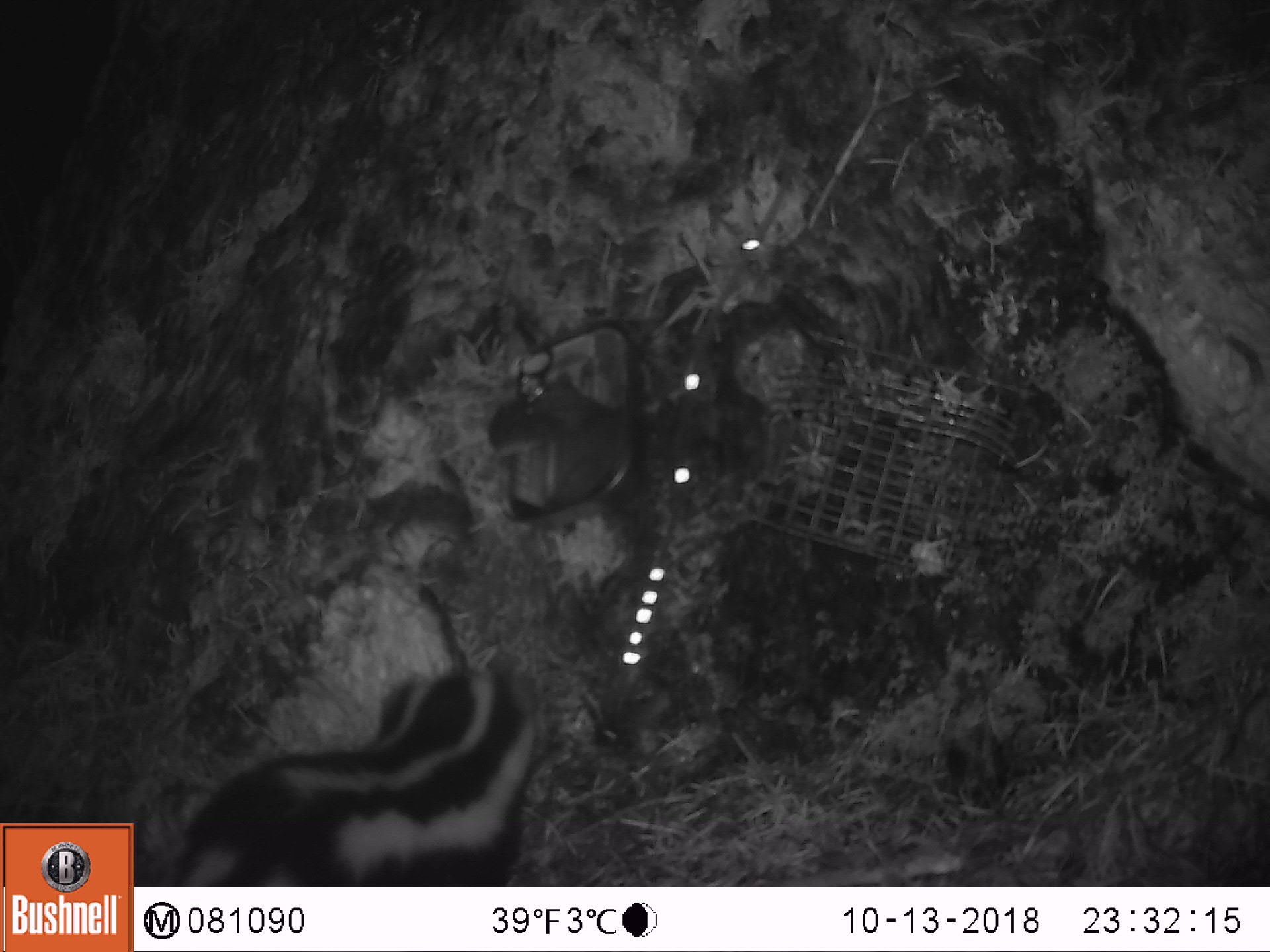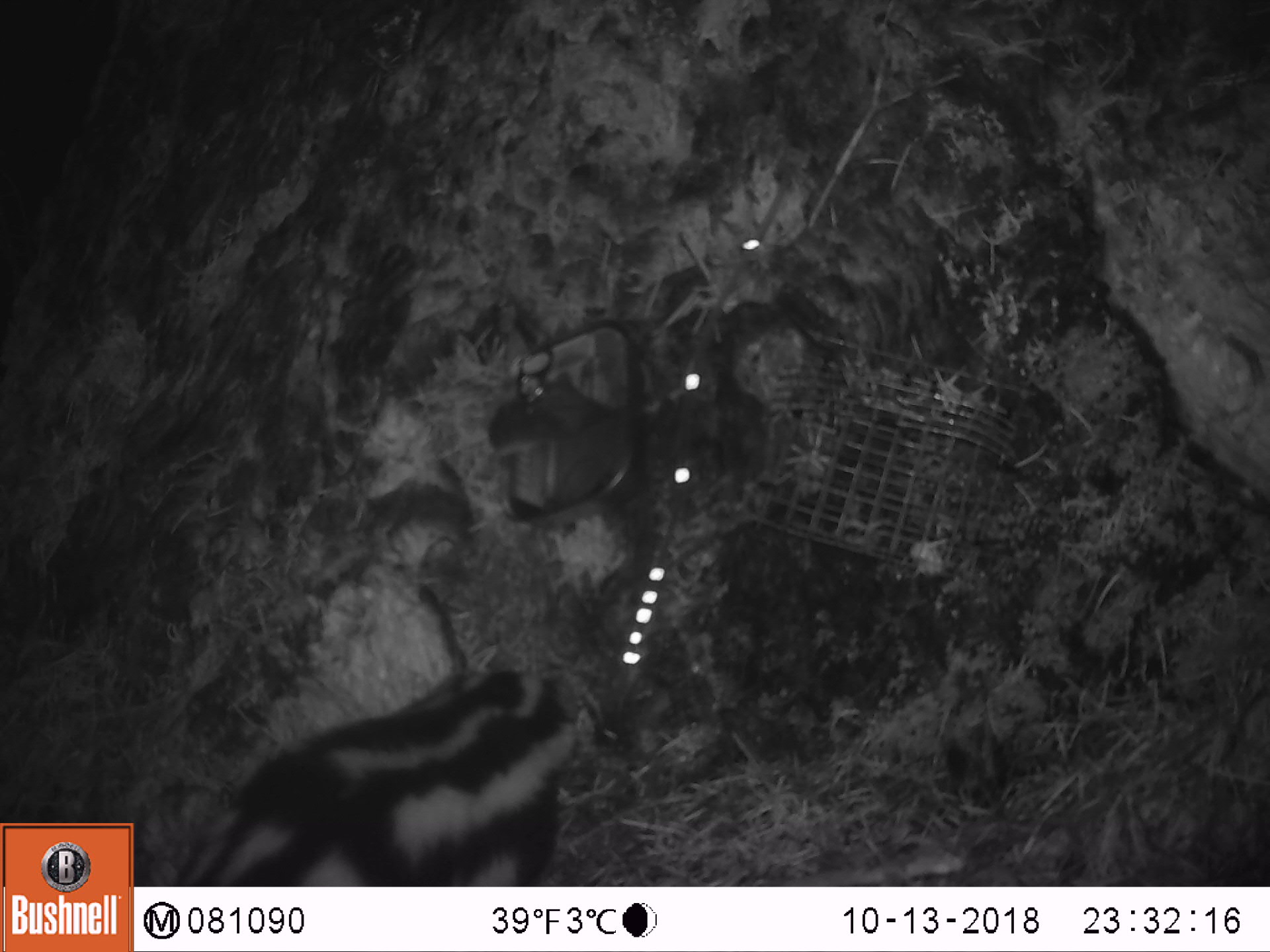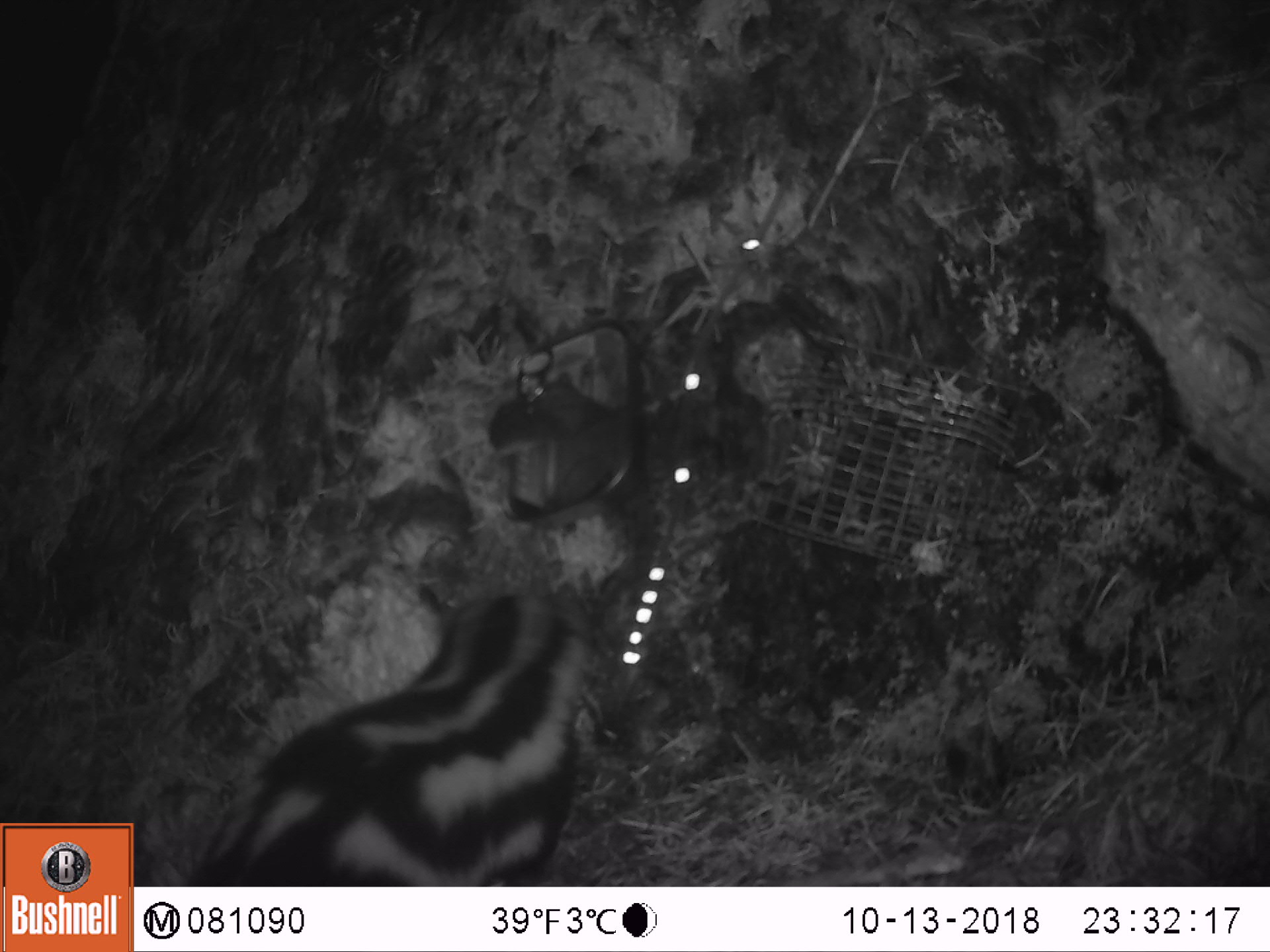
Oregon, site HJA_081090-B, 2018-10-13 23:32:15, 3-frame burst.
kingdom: Animalia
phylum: Chordata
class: Mammalia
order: Carnivora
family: Mephitidae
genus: Spilogale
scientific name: Spilogale gracilis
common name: western spotted skunk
Western spotted skunk (Spilogale gracilis).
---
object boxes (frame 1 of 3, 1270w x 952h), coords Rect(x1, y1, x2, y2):
western spotted skunk: Rect(151, 644, 560, 880)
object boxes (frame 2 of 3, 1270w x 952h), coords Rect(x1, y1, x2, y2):
western spotted skunk: Rect(162, 640, 628, 882)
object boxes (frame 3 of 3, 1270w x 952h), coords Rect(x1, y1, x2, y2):
western spotted skunk: Rect(166, 583, 613, 884)